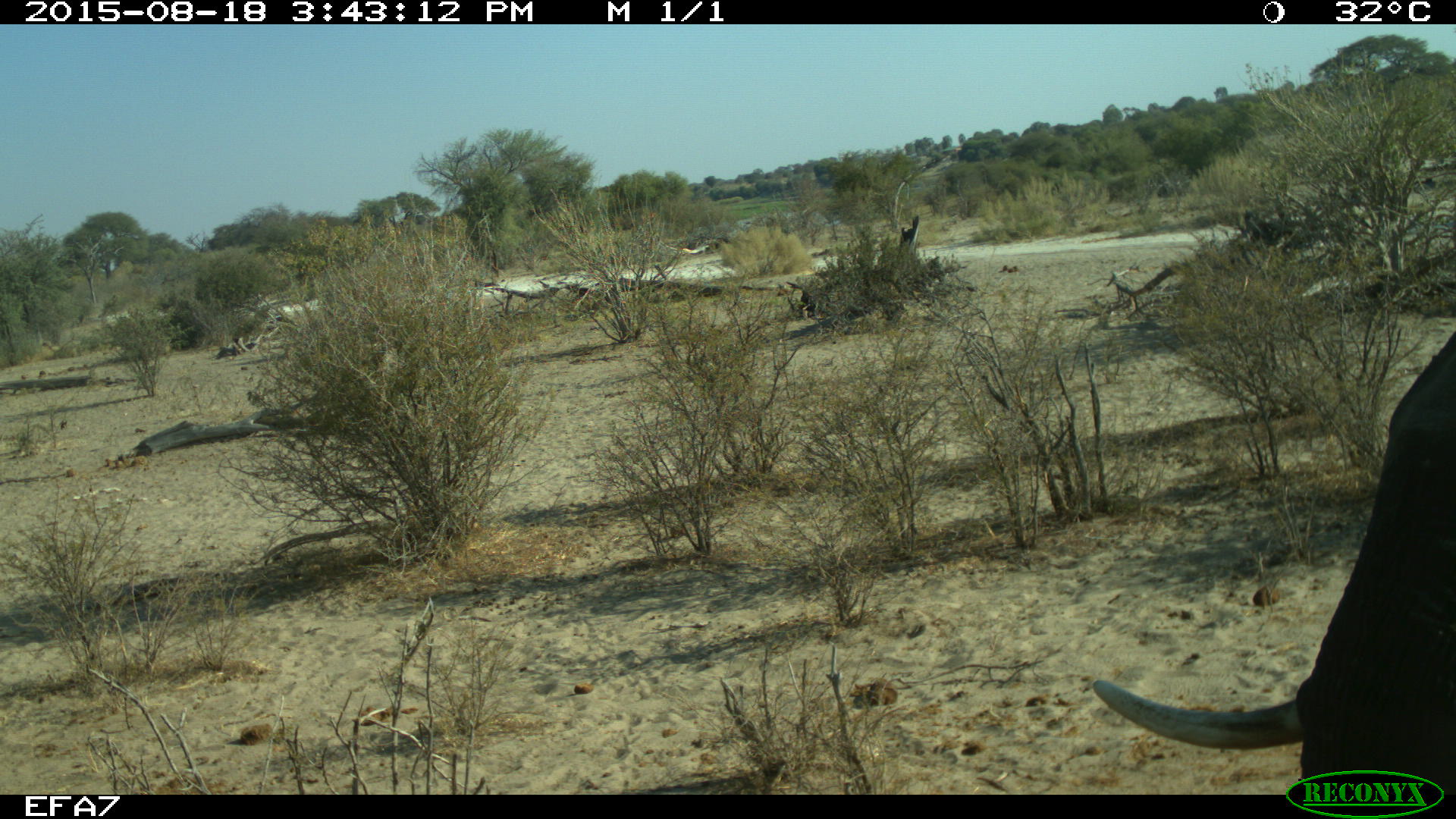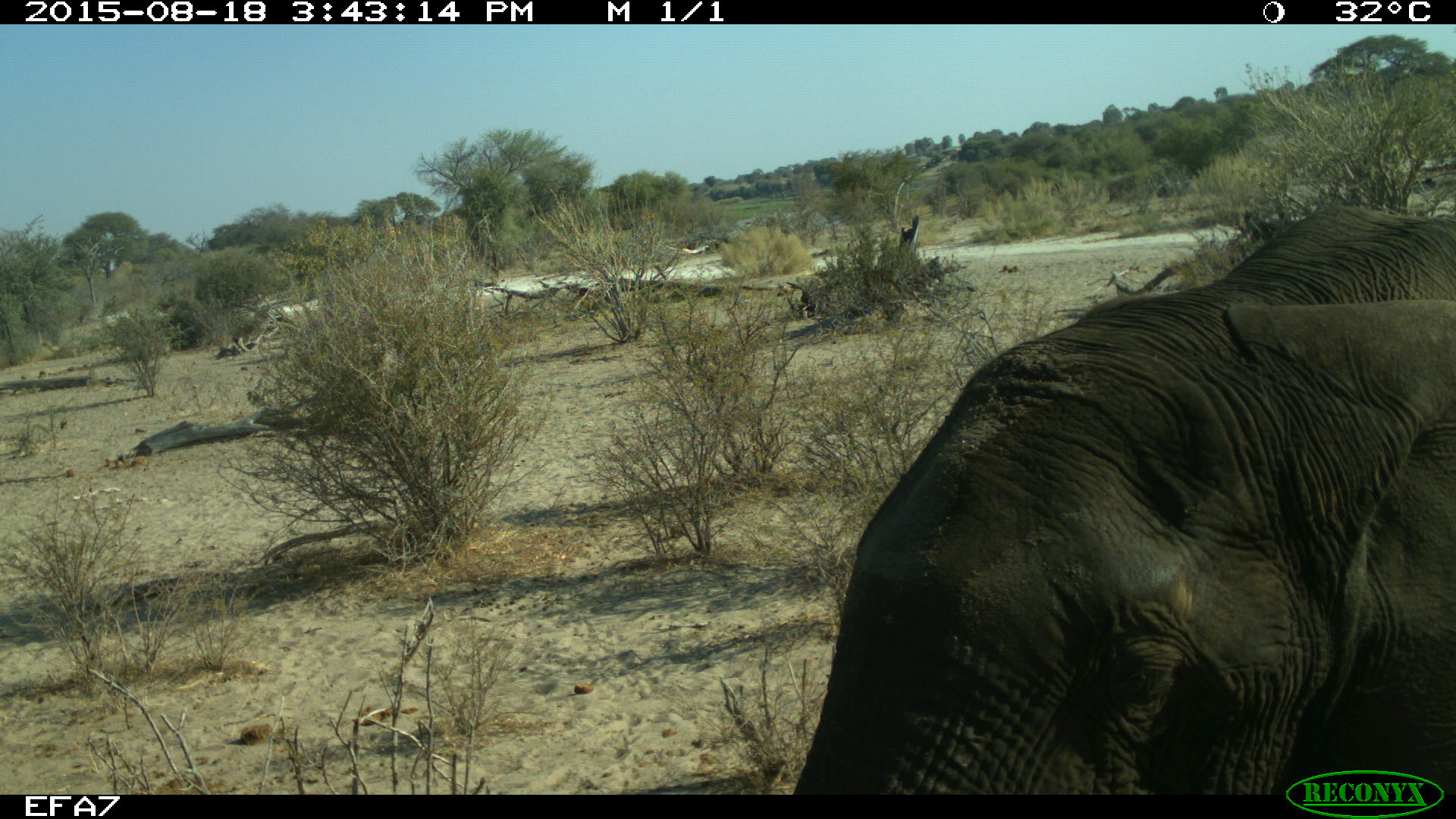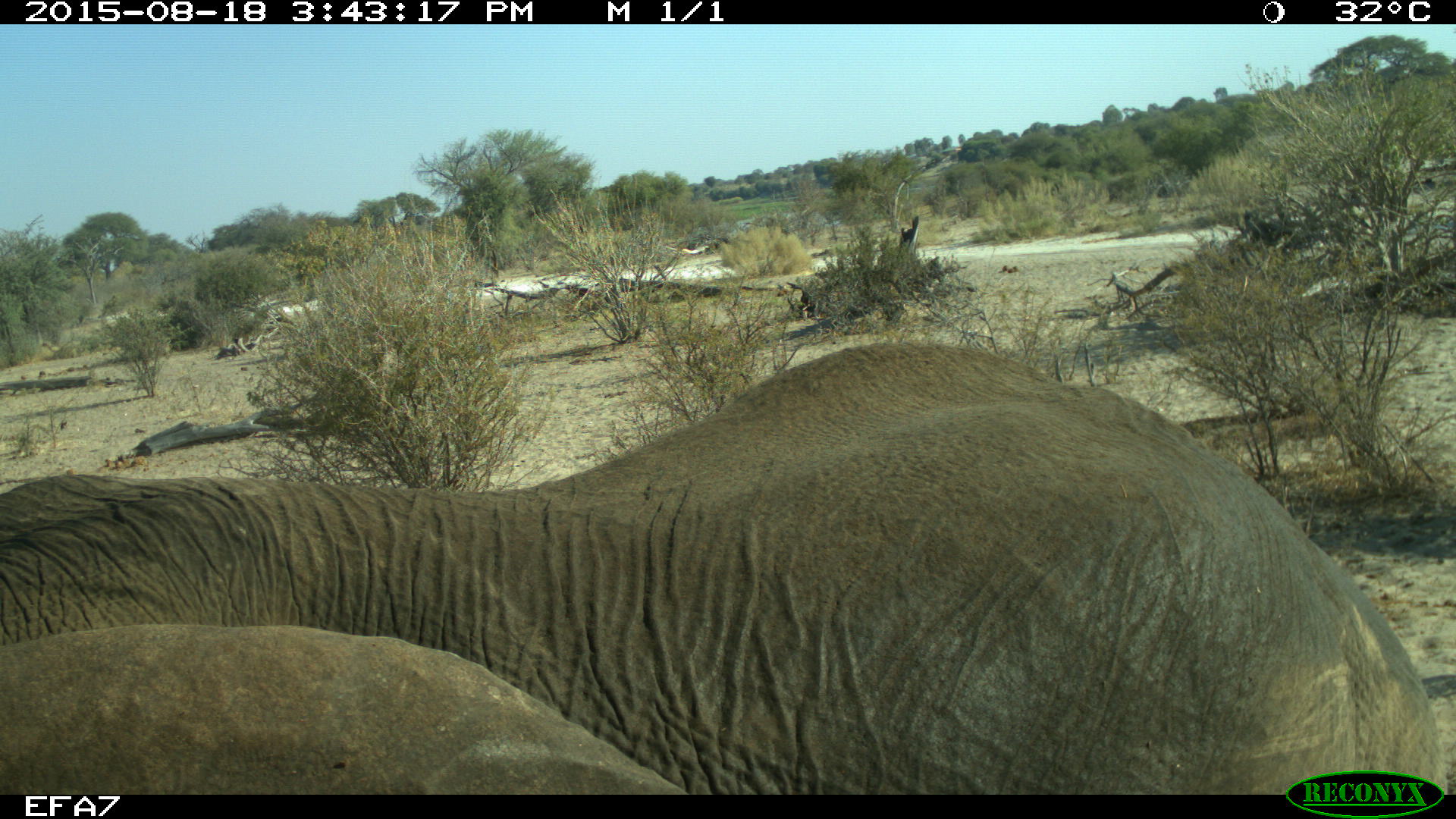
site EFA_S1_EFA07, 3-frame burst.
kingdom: Animalia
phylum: Chordata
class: Mammalia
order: Proboscidea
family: Elephantidae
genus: Loxodonta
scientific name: Loxodonta africana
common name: african bush elephant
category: elephant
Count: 1.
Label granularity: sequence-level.